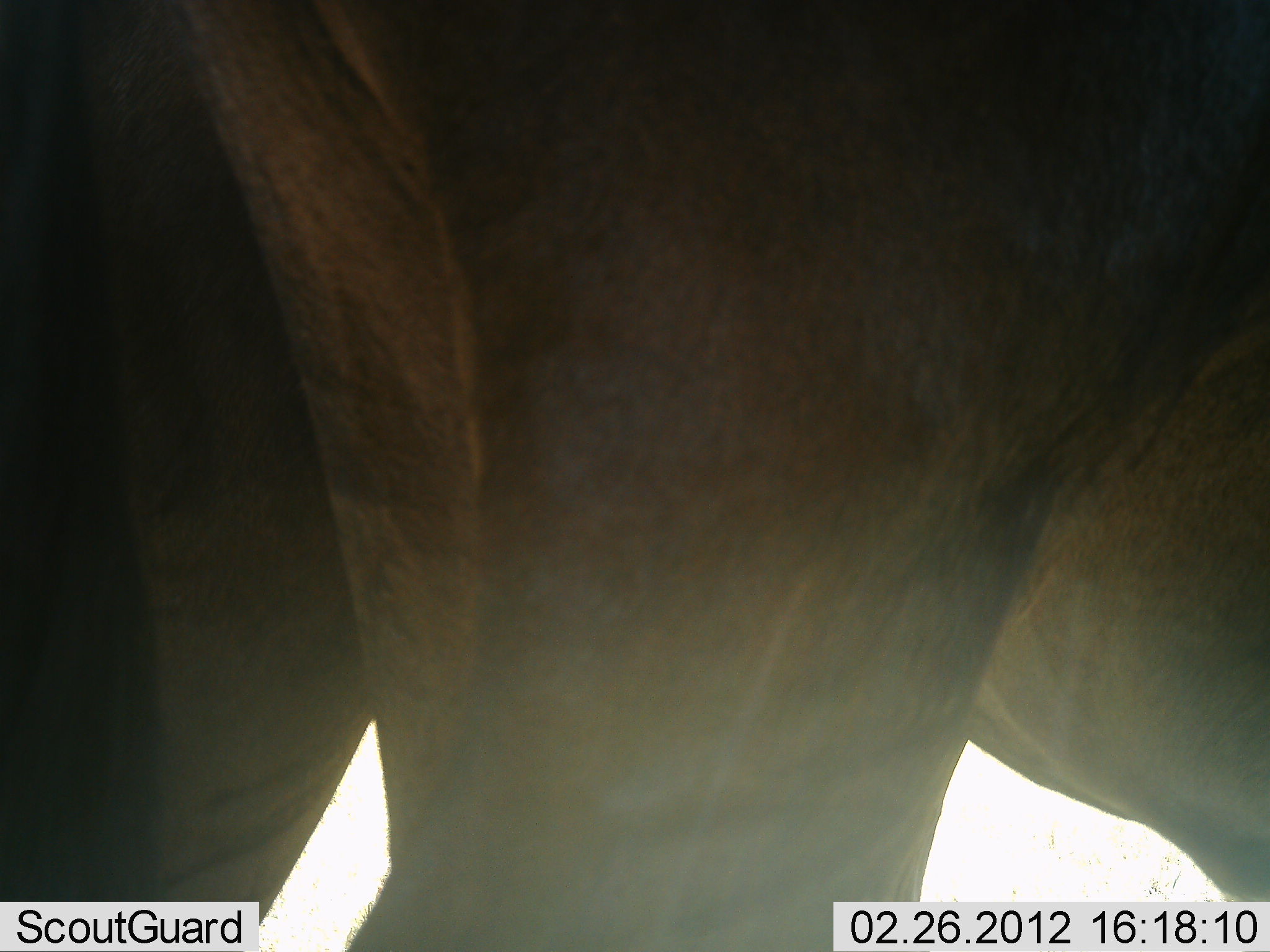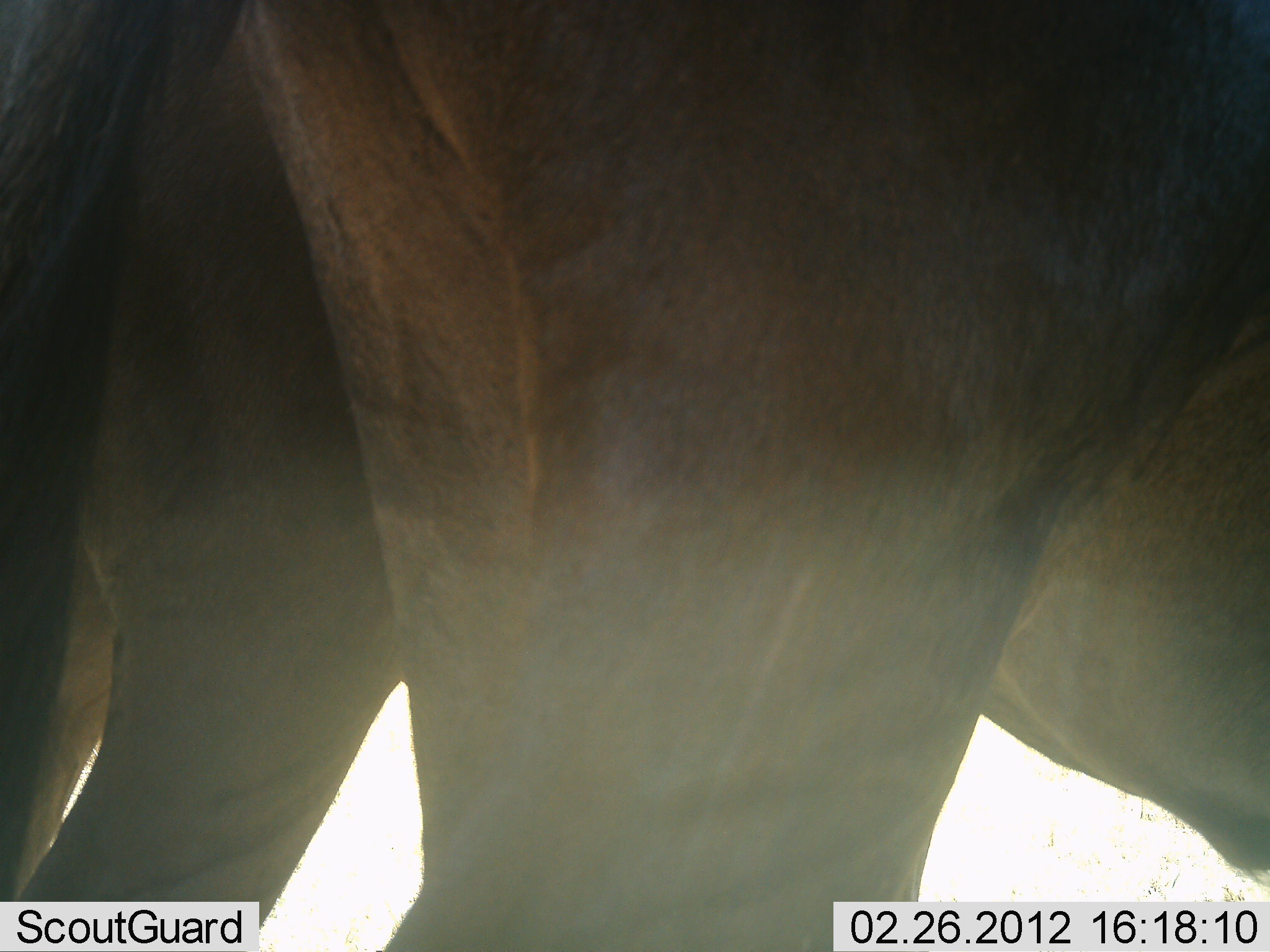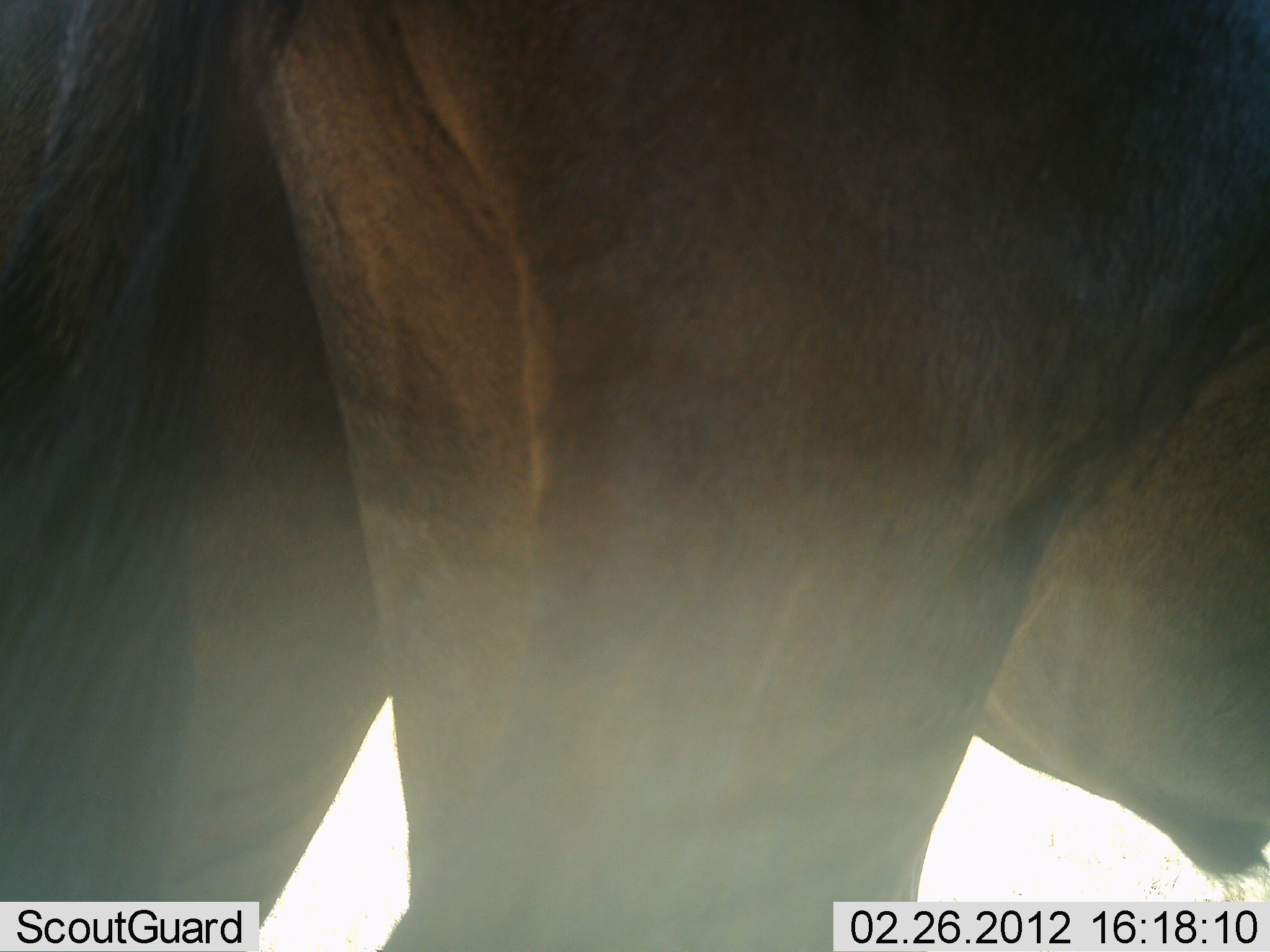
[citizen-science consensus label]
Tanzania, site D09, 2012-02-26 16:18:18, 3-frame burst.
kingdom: Animalia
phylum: Chordata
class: Mammalia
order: Artiodactyla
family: Bovidae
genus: Connochaetes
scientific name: Connochaetes taurinus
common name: blue wildebeest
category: wildebeest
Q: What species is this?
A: Wildebeest (blue wildebeest) (Connochaetes taurinus).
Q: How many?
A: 2.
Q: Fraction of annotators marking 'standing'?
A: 100%.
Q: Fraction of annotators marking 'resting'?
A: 0%.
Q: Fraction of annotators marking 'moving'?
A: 0%.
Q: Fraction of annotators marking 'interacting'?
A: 0%.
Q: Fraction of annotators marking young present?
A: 0%.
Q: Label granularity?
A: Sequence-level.